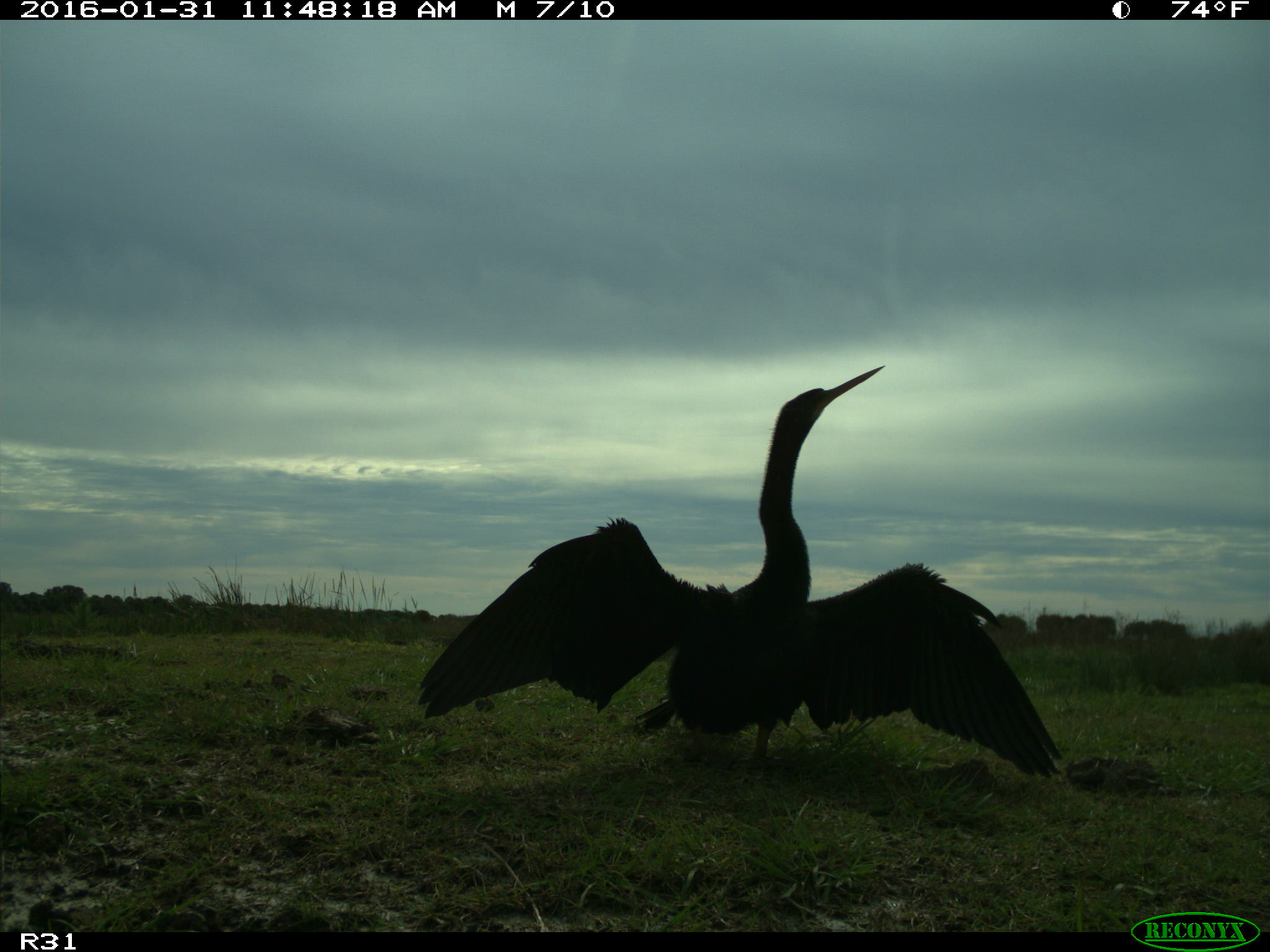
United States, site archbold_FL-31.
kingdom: Animalia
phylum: Chordata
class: Aves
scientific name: Aves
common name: birds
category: unidentified bird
Unidentified bird (birds) (Aves).